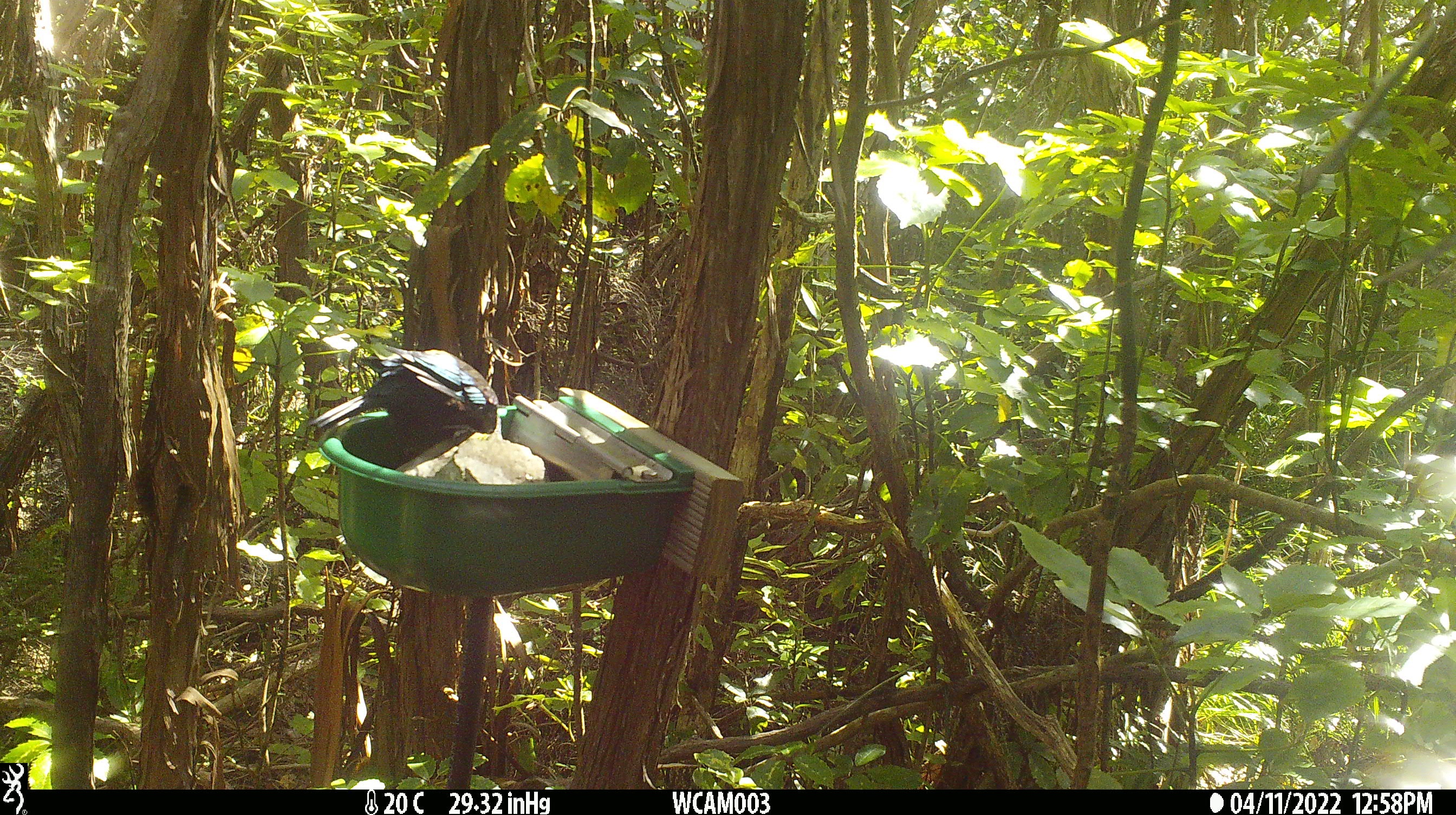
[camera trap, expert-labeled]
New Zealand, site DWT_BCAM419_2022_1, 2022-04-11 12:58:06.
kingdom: Animalia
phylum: Chordata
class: Aves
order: Passeriformes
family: Meliphagidae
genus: Prosthemadera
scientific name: Prosthemadera novaeseelandiae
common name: tui